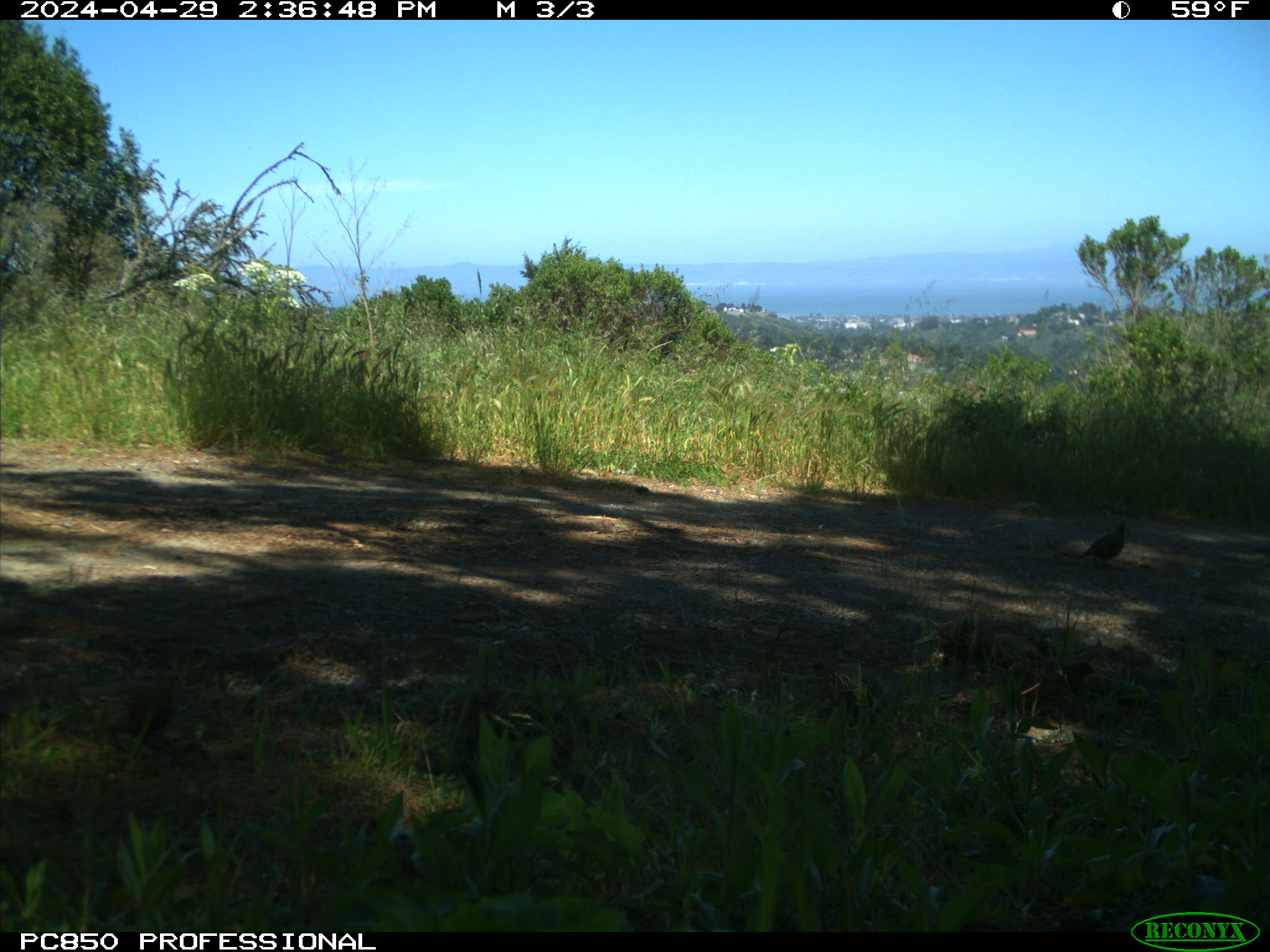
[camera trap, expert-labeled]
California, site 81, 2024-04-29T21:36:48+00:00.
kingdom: Animalia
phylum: Chordata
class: Aves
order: Galliformes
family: Odontophoridae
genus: Callipepla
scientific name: Callipepla californica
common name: california quail